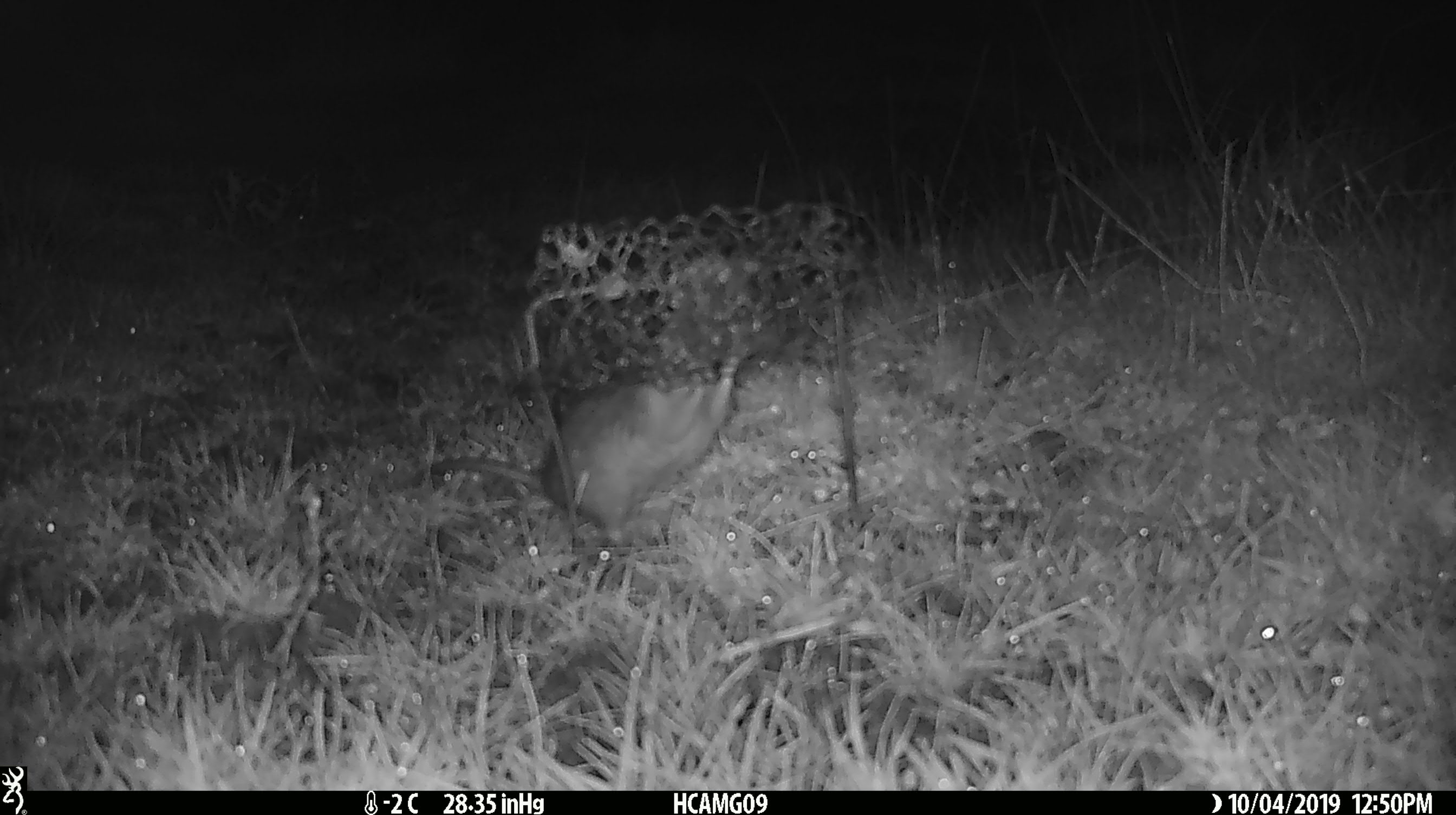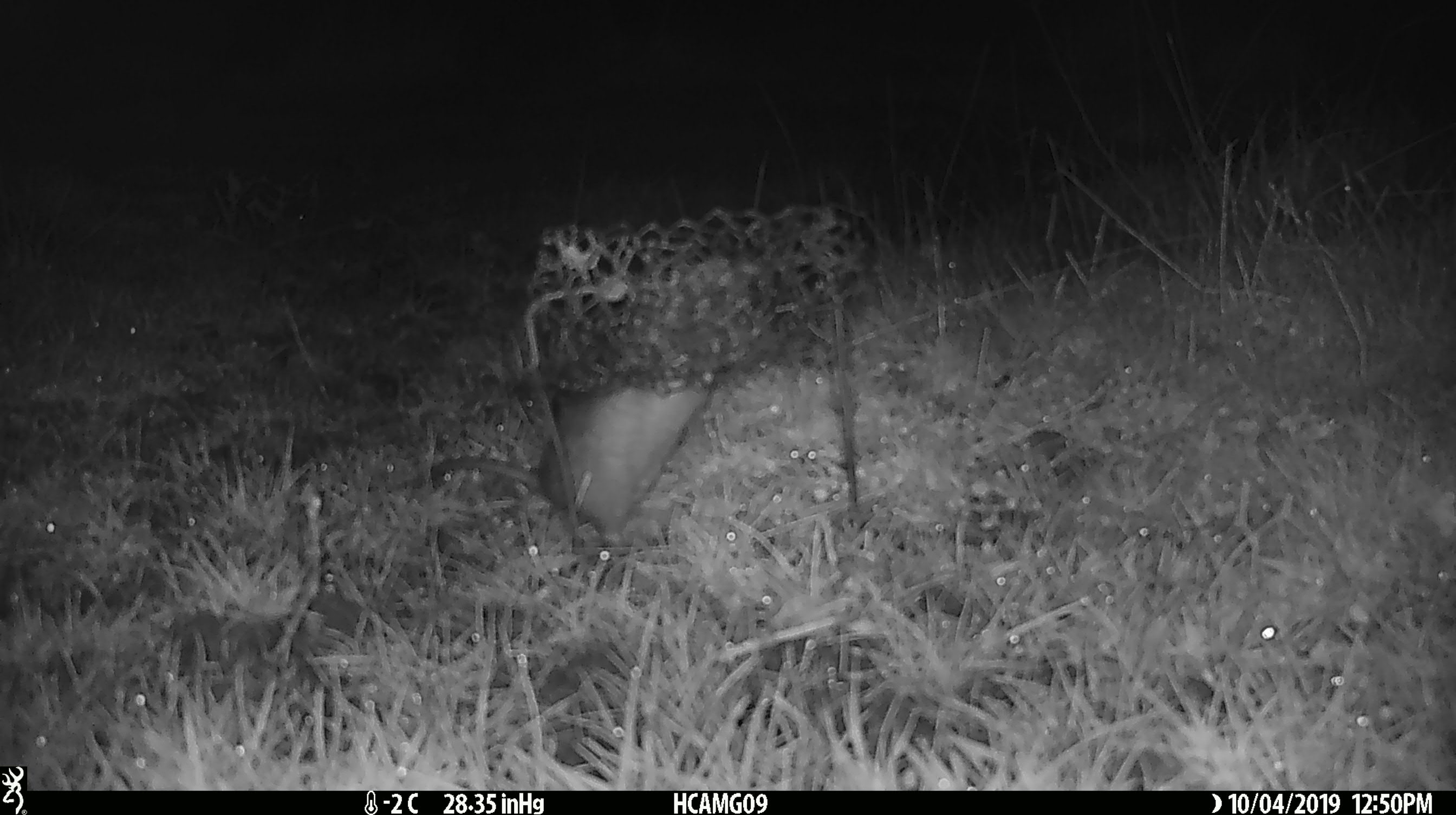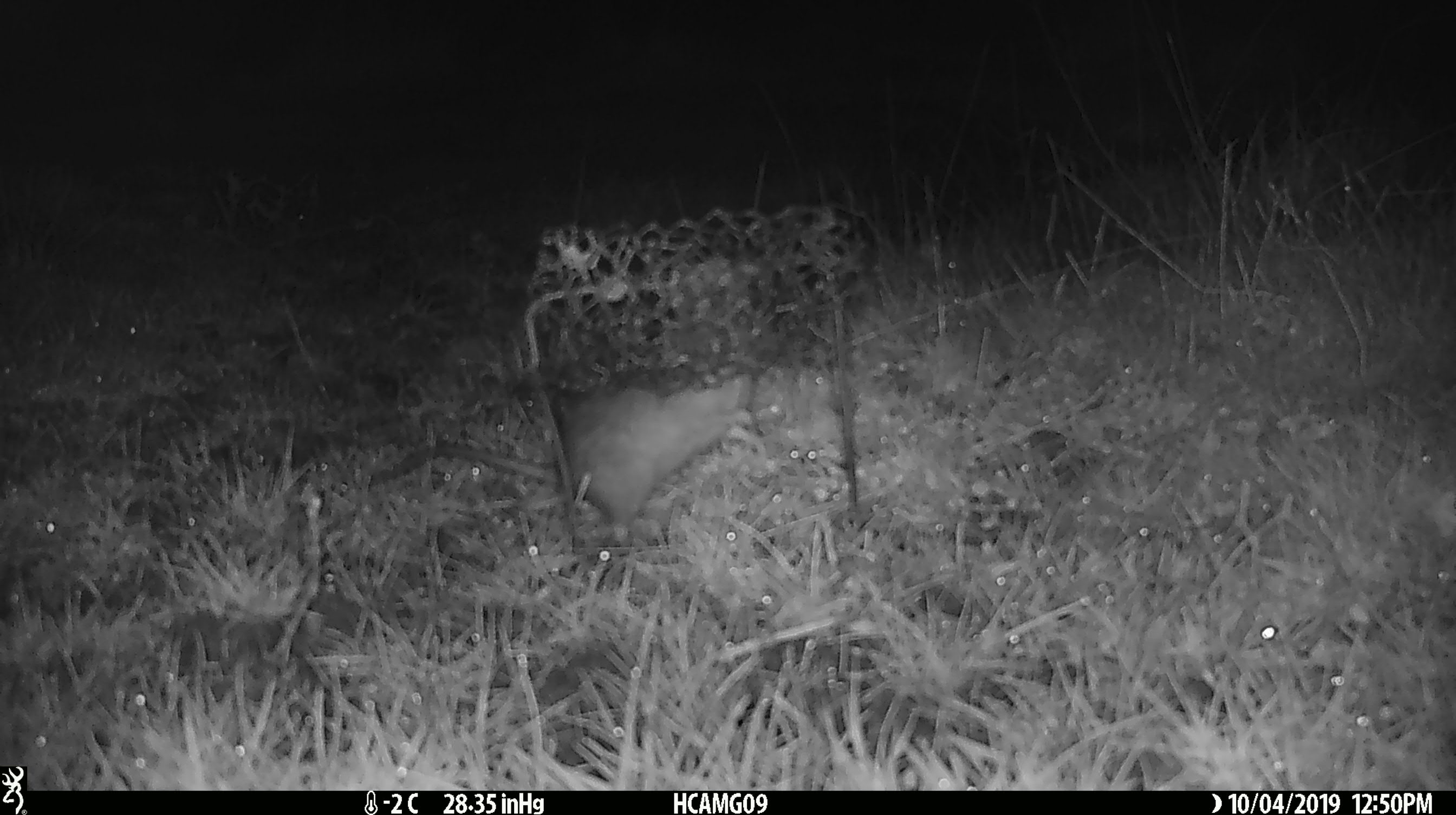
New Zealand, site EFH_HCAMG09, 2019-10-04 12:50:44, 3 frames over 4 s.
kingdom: Animalia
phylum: Chordata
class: Mammalia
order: Rodentia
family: Muridae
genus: Rattus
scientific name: Rattus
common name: rat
Rat (Rattus).